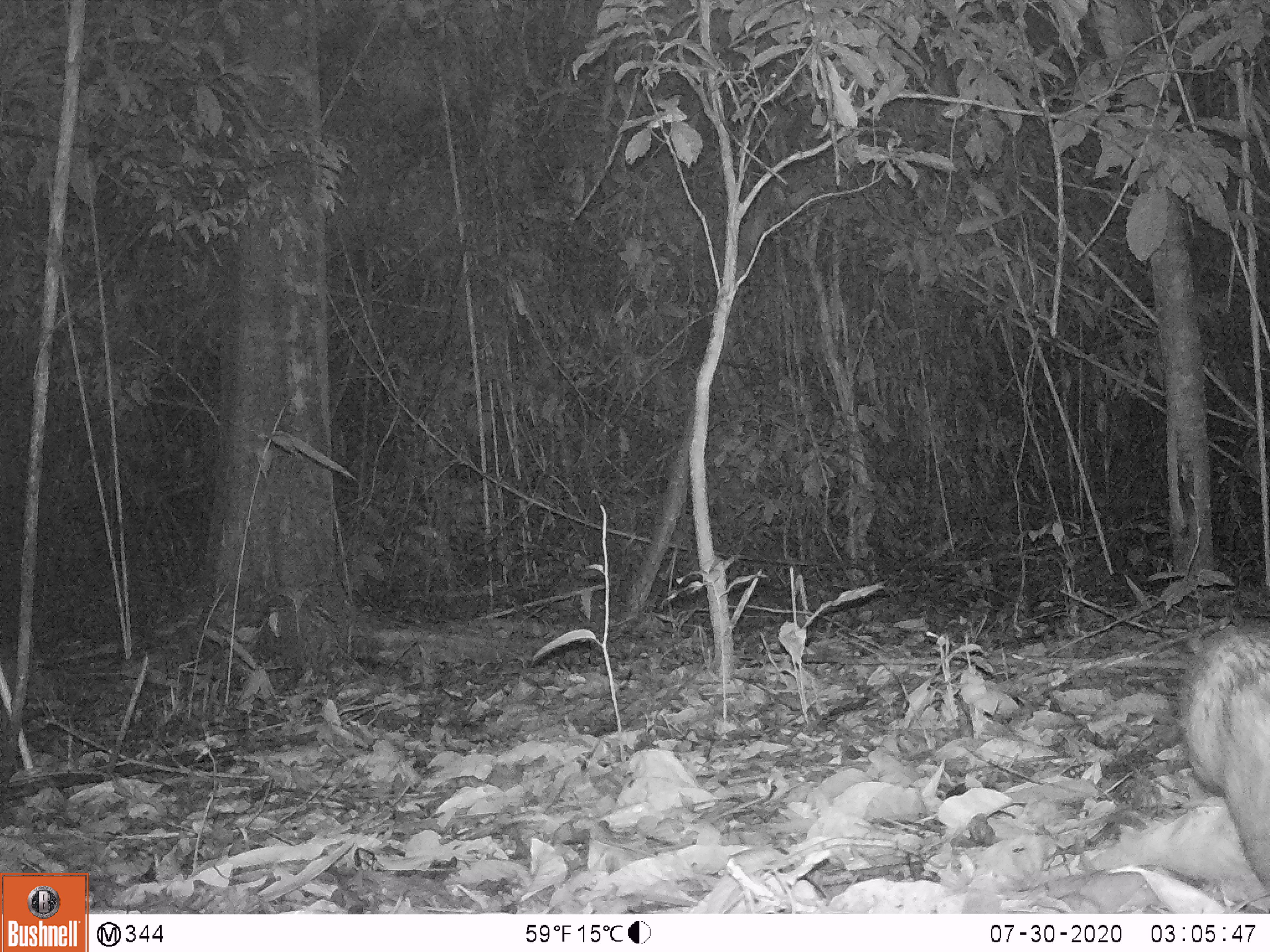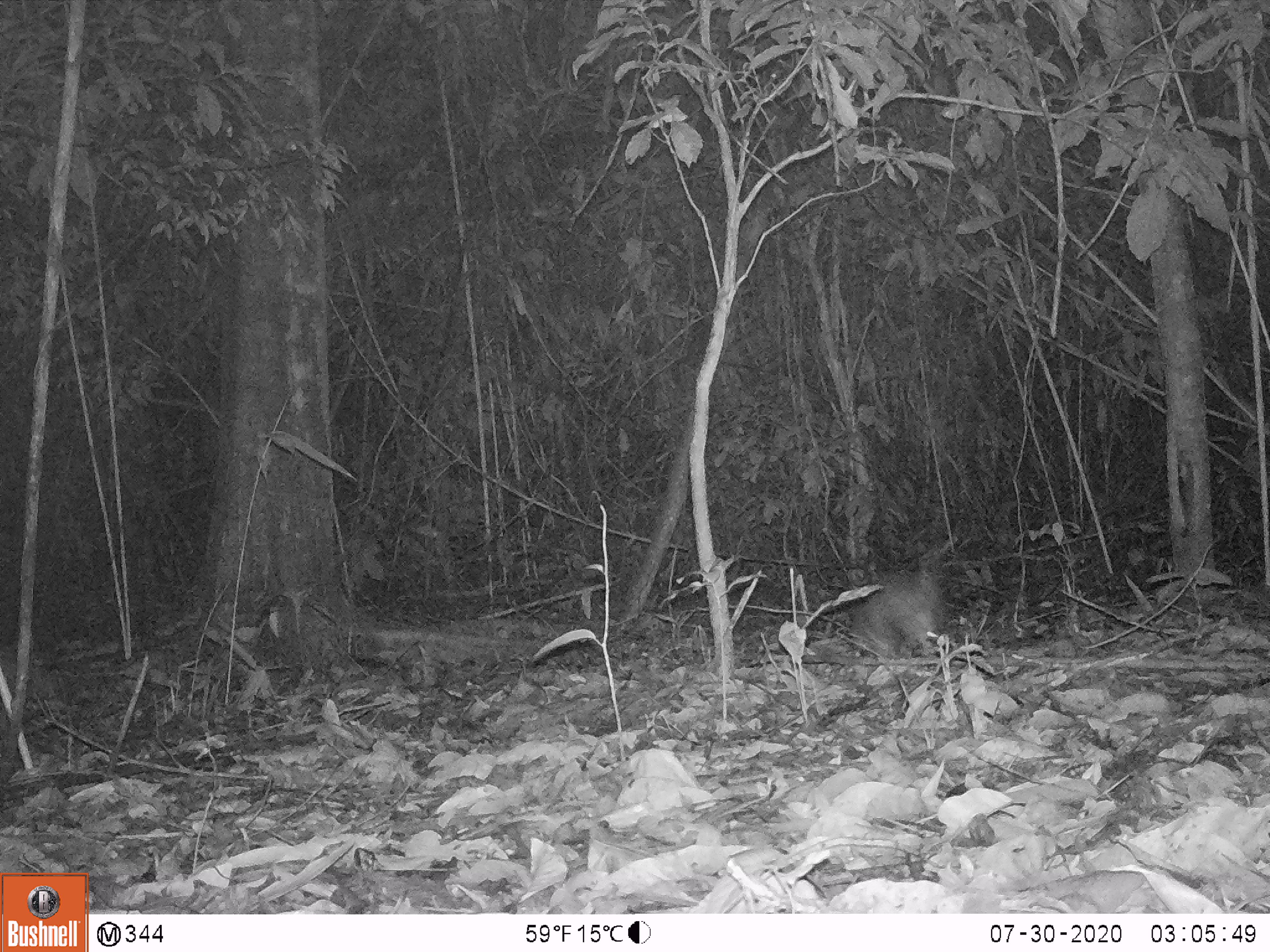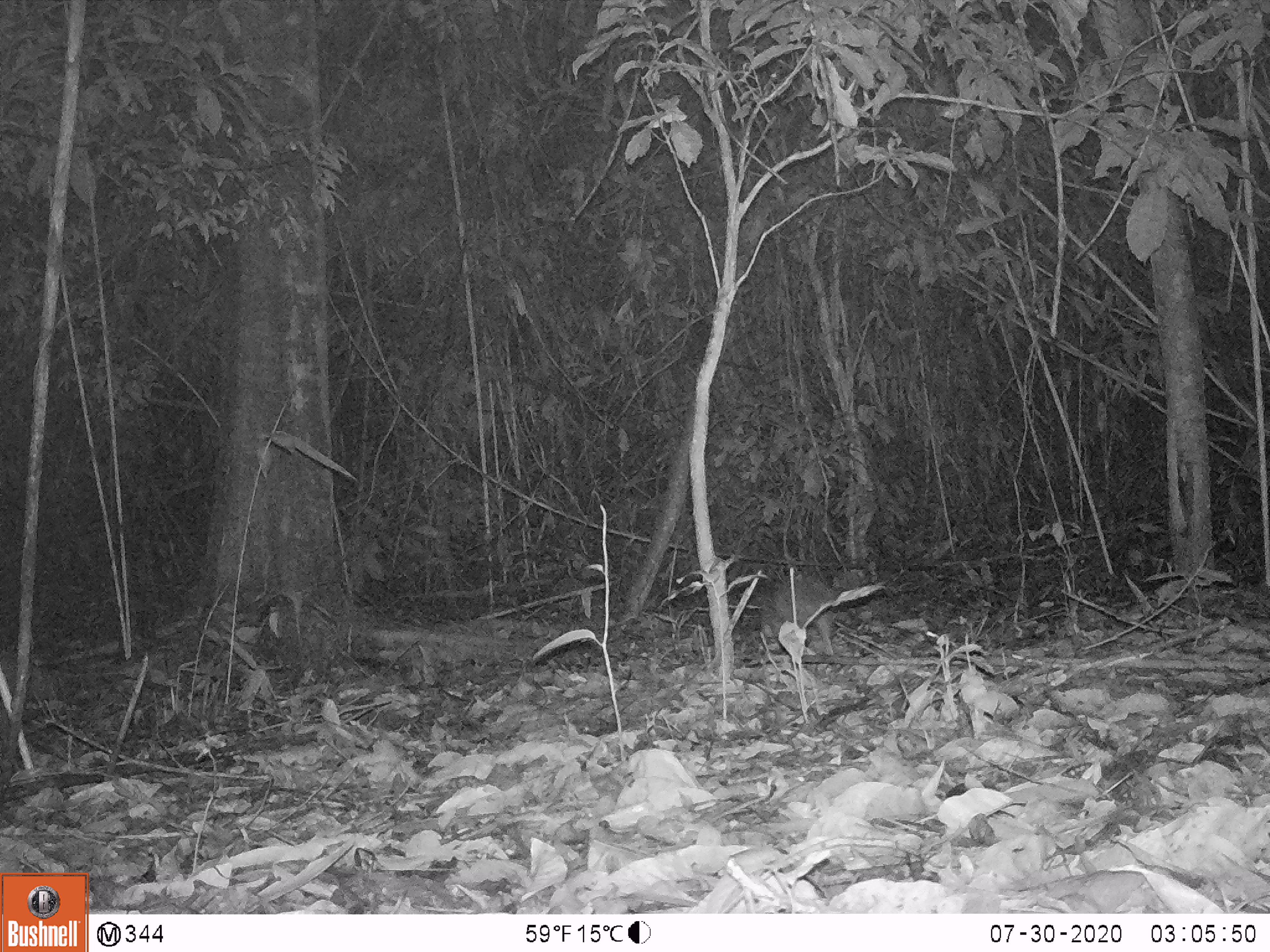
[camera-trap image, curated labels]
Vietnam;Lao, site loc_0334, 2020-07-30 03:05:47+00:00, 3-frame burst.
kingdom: Animalia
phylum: Chordata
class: Mammalia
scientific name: Mammalia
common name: mammal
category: unidentified small mammal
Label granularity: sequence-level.